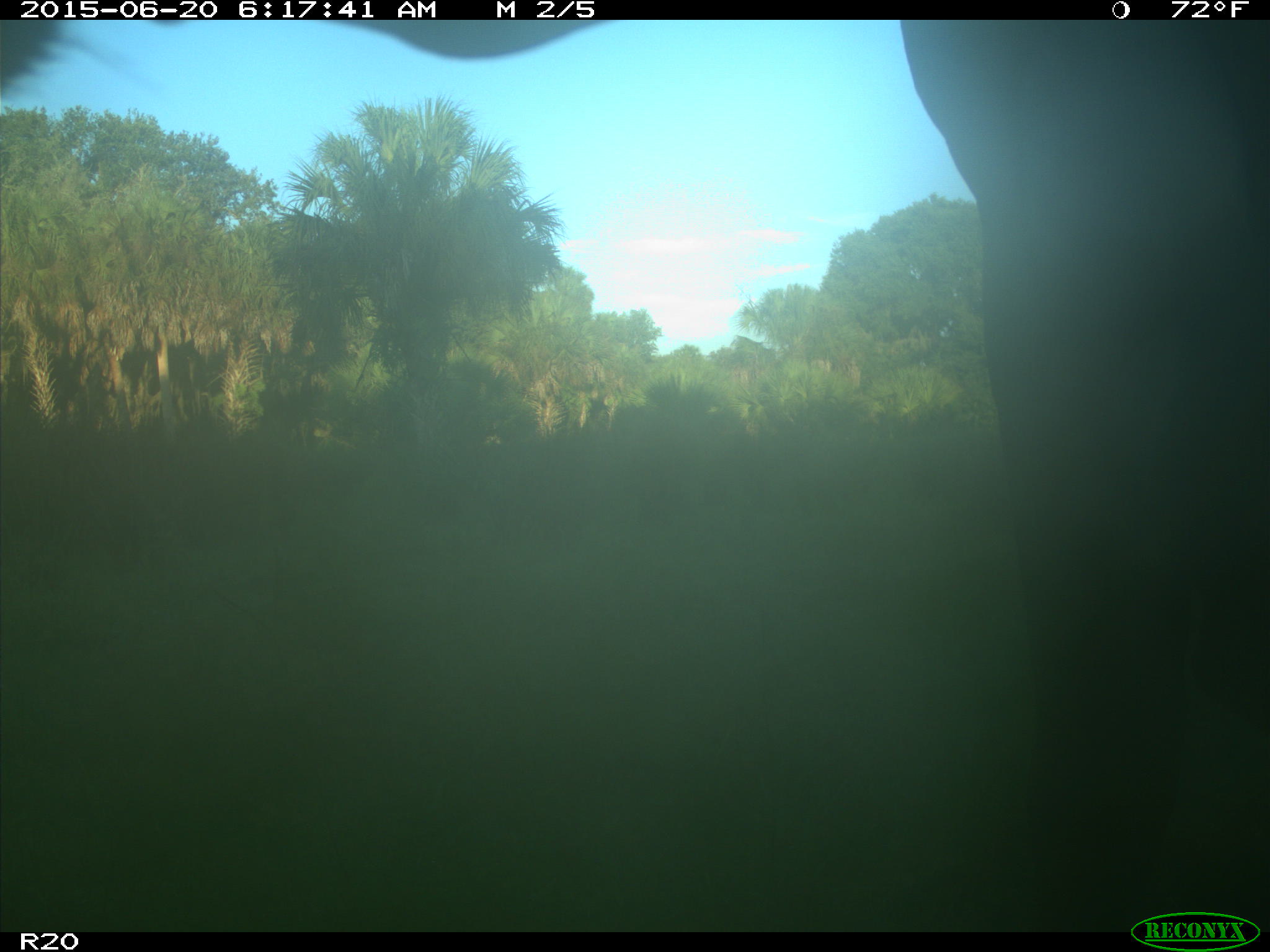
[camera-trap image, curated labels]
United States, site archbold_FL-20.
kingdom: Animalia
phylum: Chordata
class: Mammalia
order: Artiodactyla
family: Bovidae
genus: Bos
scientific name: Bos taurus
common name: domestic cow